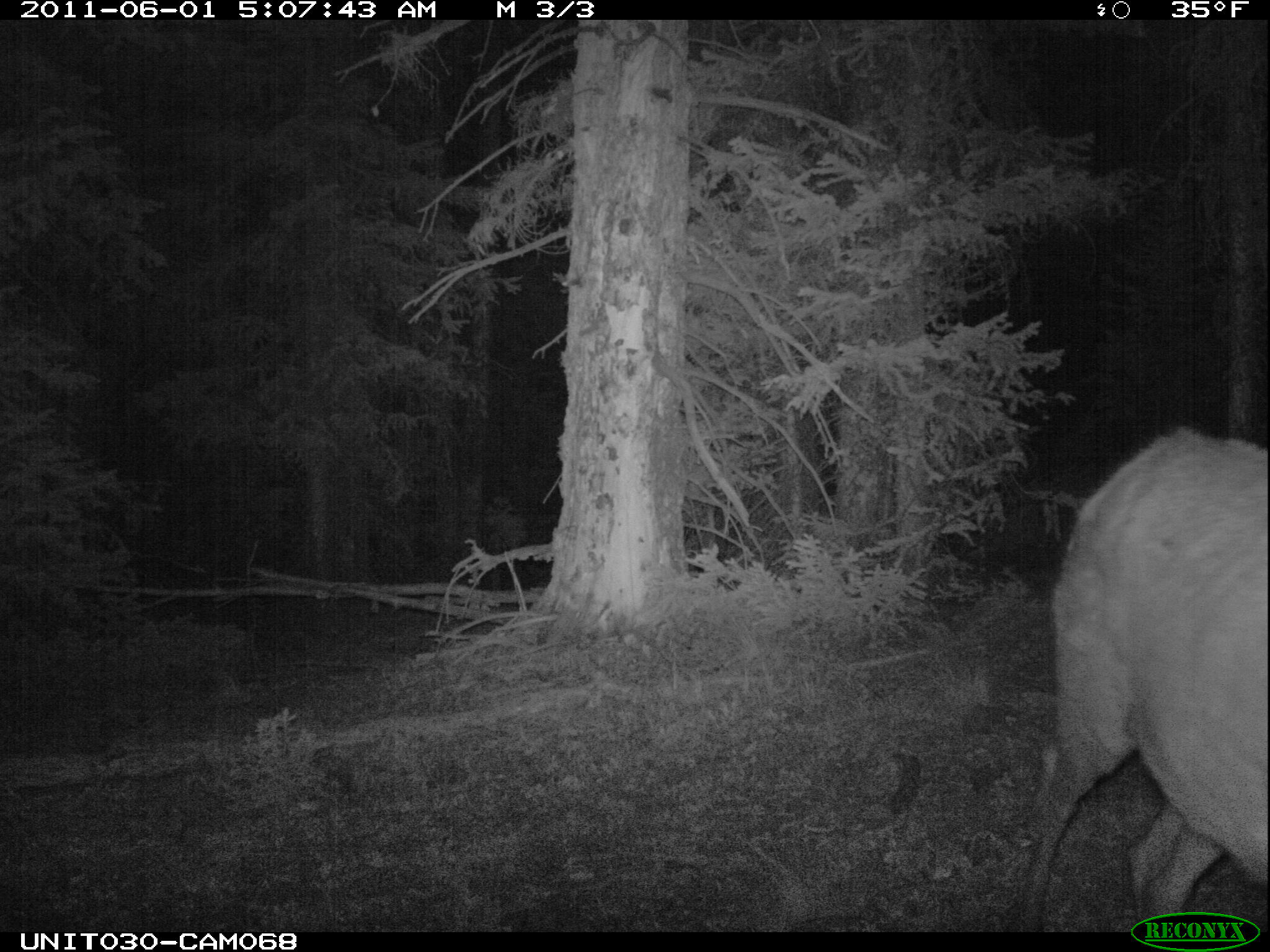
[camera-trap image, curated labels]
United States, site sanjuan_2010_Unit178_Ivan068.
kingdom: Animalia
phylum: Chordata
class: Mammalia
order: Artiodactyla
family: Cervidae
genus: Cervus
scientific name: Cervus elaphus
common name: red deer